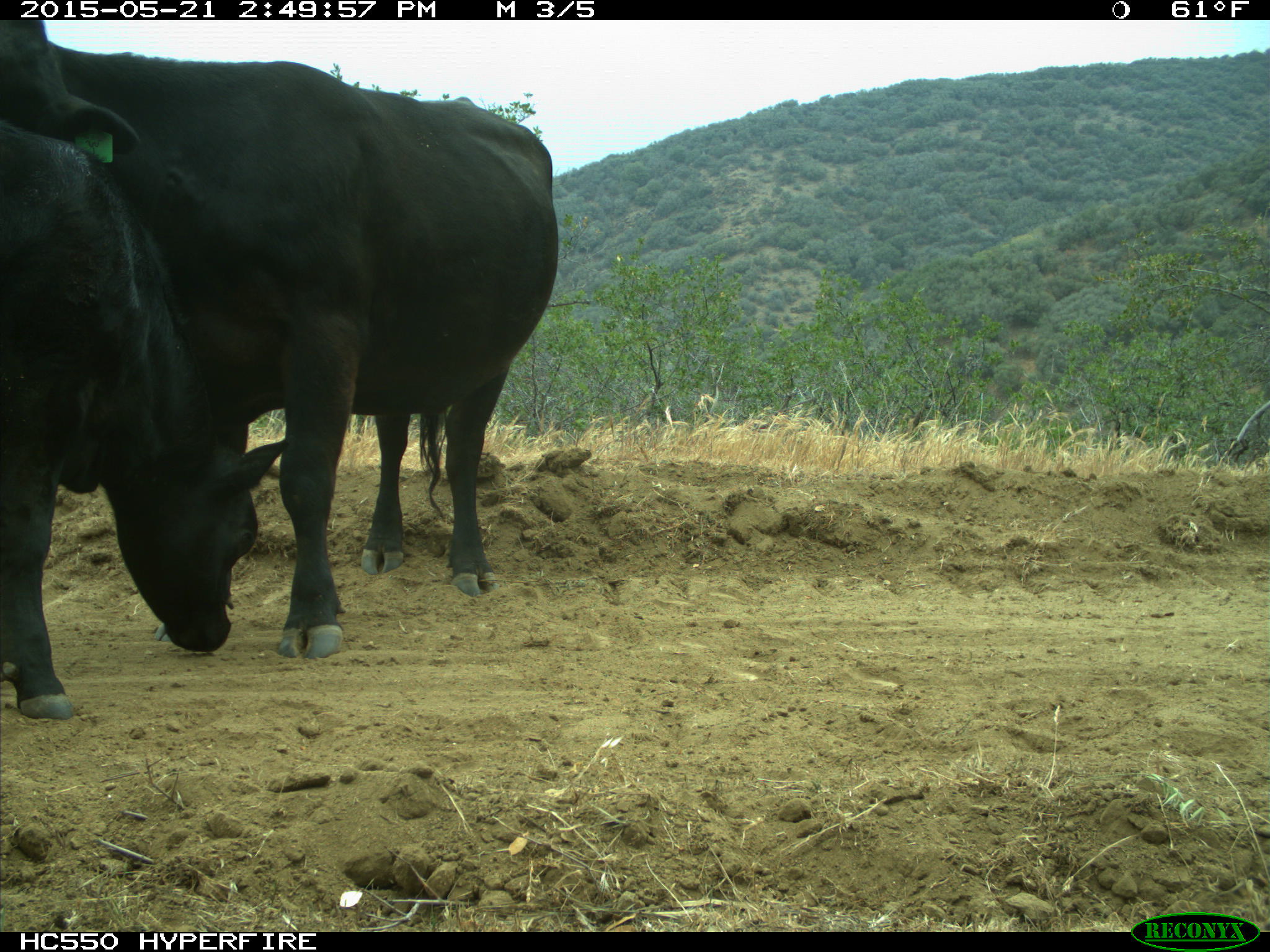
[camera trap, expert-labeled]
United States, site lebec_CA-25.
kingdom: Animalia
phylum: Chordata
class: Mammalia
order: Artiodactyla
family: Bovidae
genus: Bos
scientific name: Bos taurus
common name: domestic cow